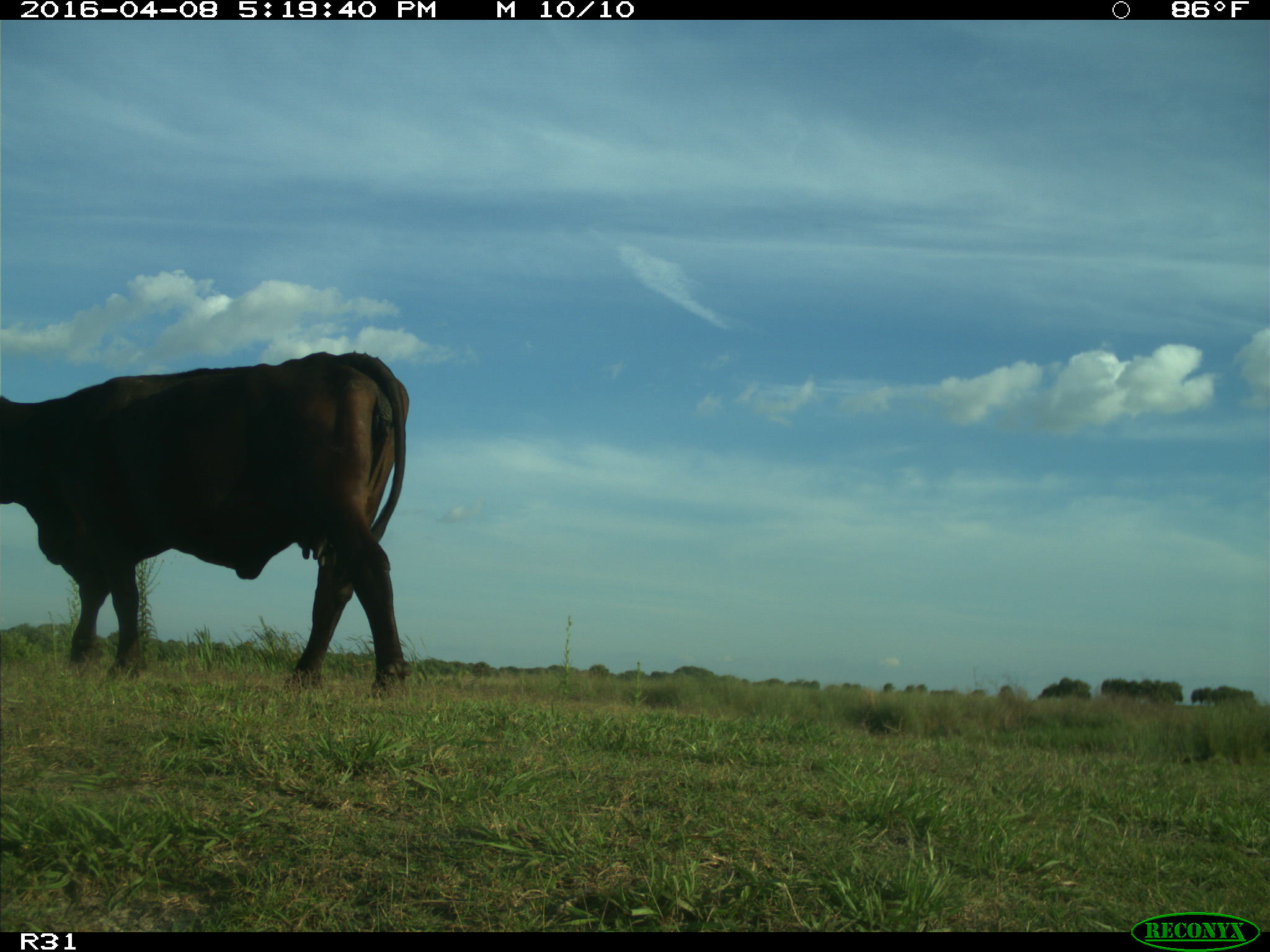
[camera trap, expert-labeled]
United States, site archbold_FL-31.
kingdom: Animalia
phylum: Chordata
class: Mammalia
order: Artiodactyla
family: Bovidae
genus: Bos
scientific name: Bos taurus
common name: domestic cow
Bos taurus (domestic cow).